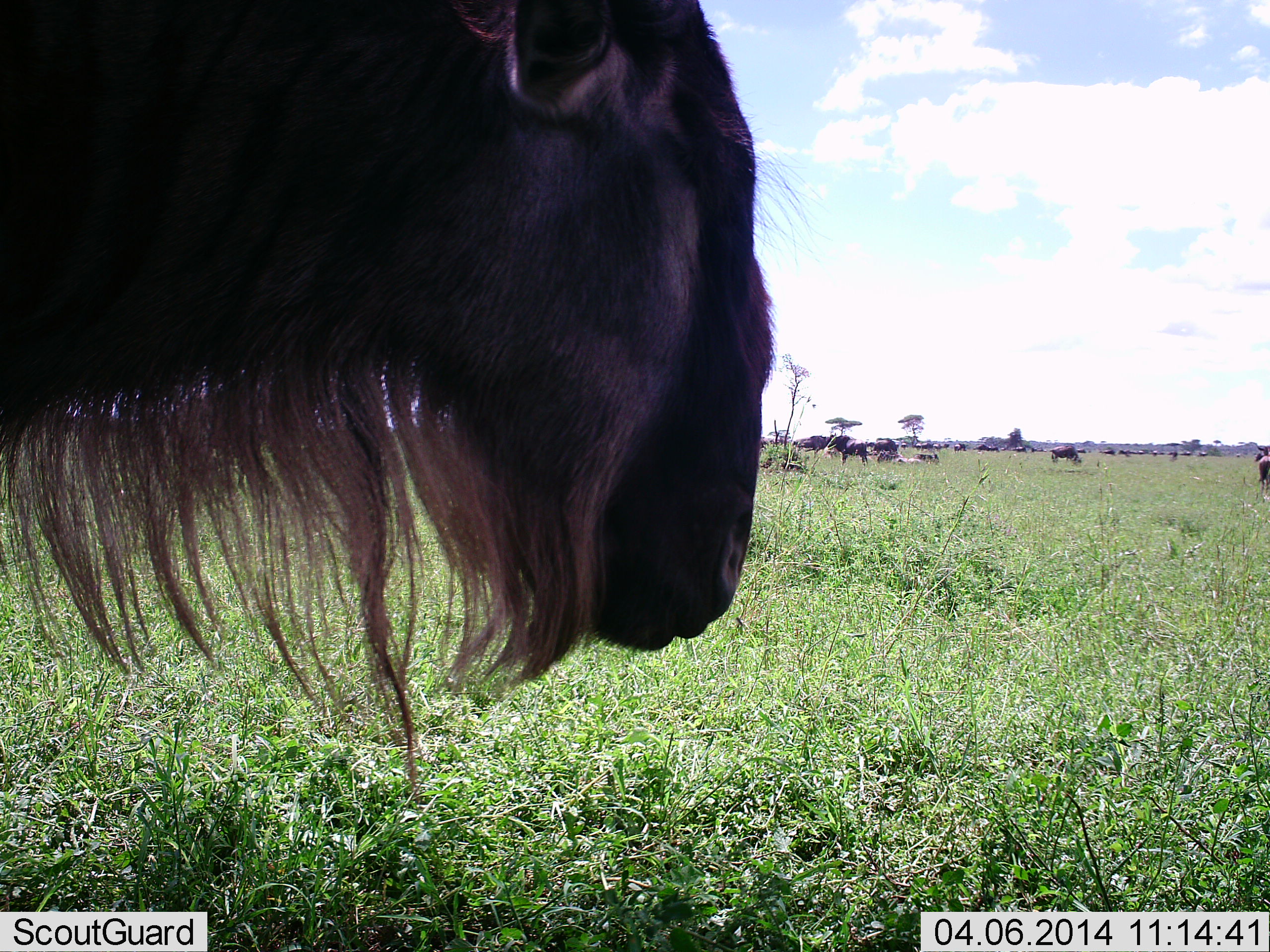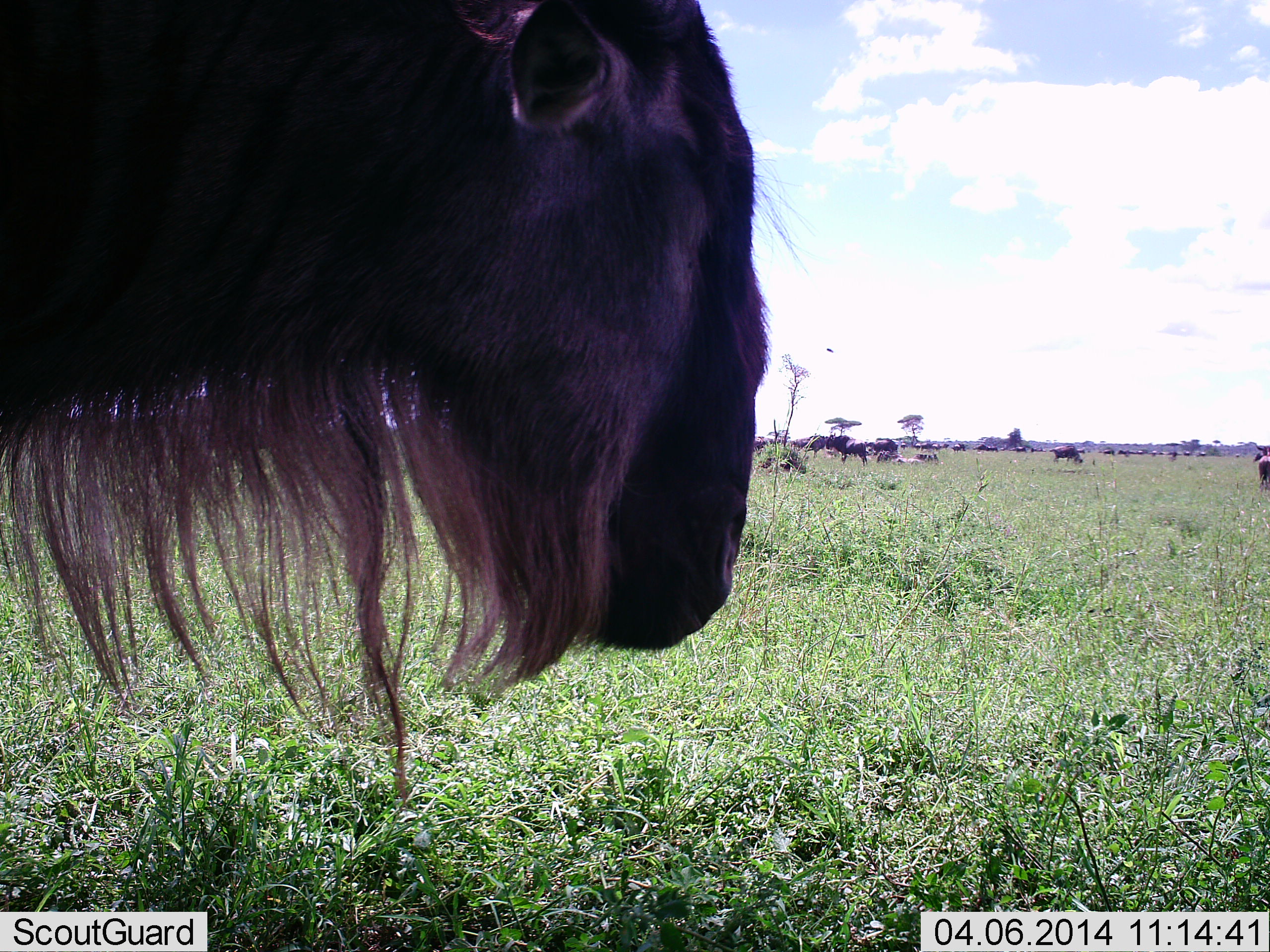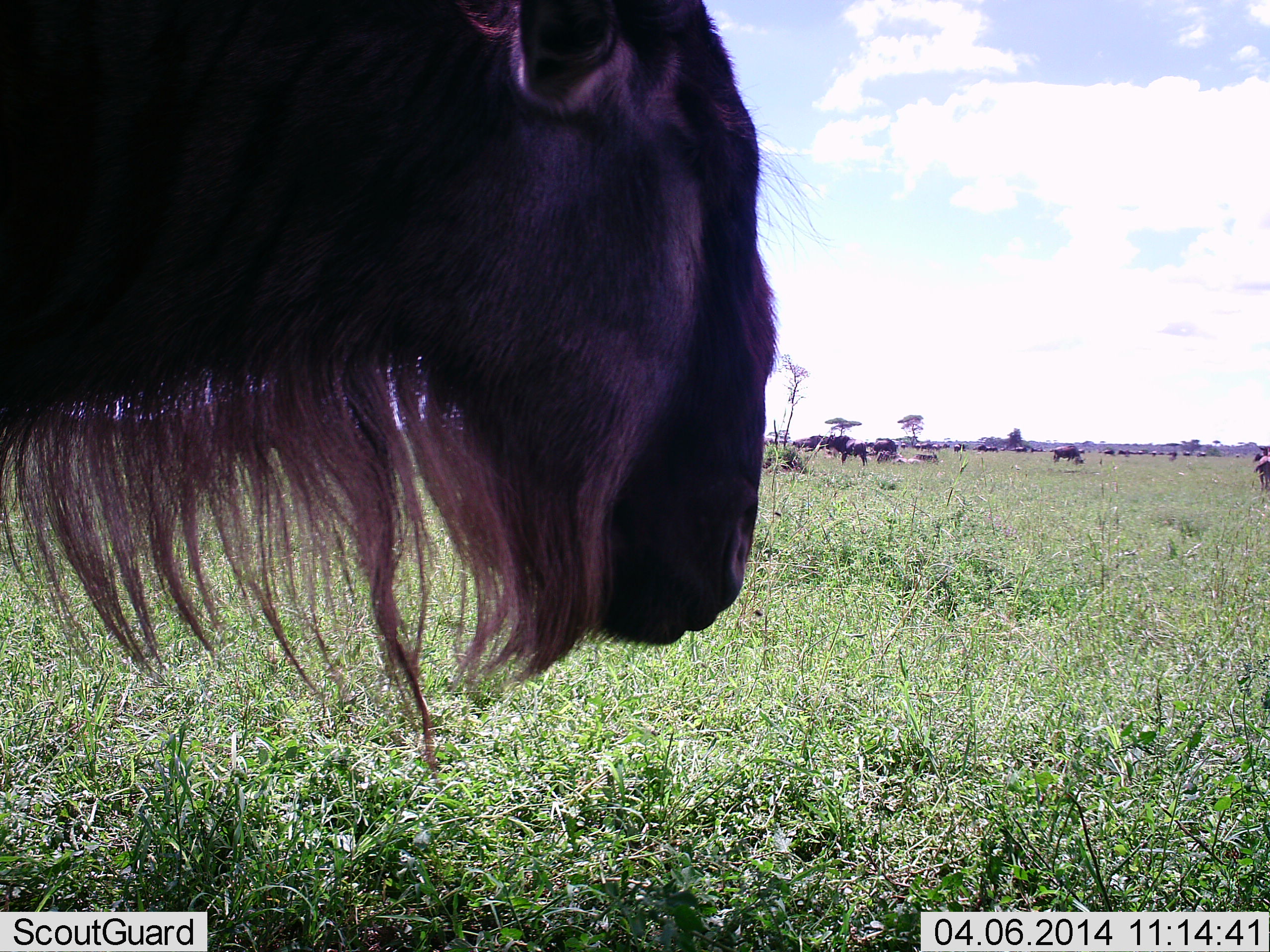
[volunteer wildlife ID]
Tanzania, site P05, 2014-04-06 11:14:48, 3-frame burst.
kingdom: Animalia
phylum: Chordata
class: Mammalia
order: Artiodactyla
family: Bovidae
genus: Connochaetes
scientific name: Connochaetes taurinus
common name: blue wildebeest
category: wildebeest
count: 11-50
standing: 100%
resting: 36%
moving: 18%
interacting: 0%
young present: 0%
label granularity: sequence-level